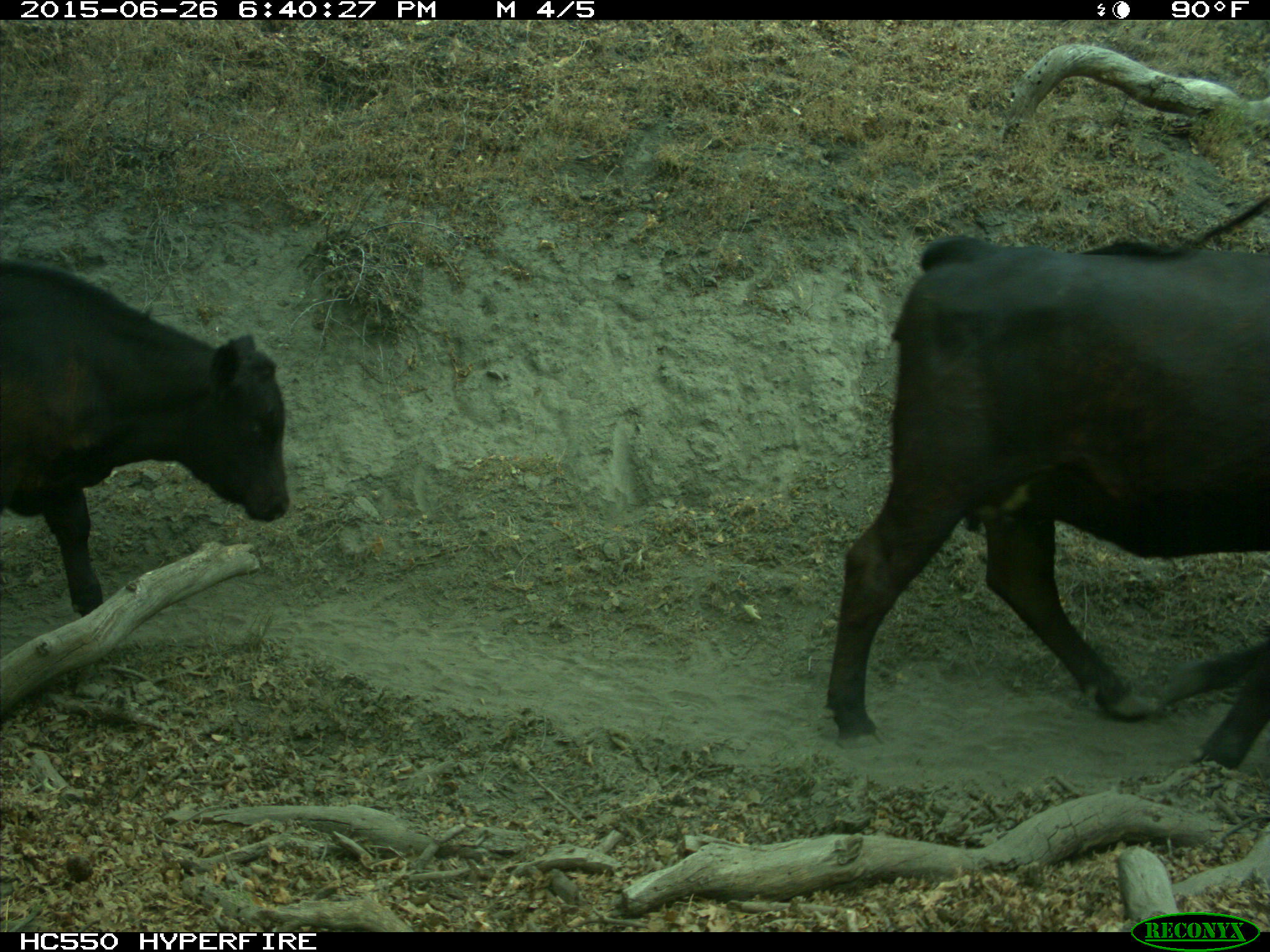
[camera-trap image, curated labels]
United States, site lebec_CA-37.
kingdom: Animalia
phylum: Chordata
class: Mammalia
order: Artiodactyla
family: Bovidae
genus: Bos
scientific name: Bos taurus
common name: domestic cow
Bos taurus (domestic cow).